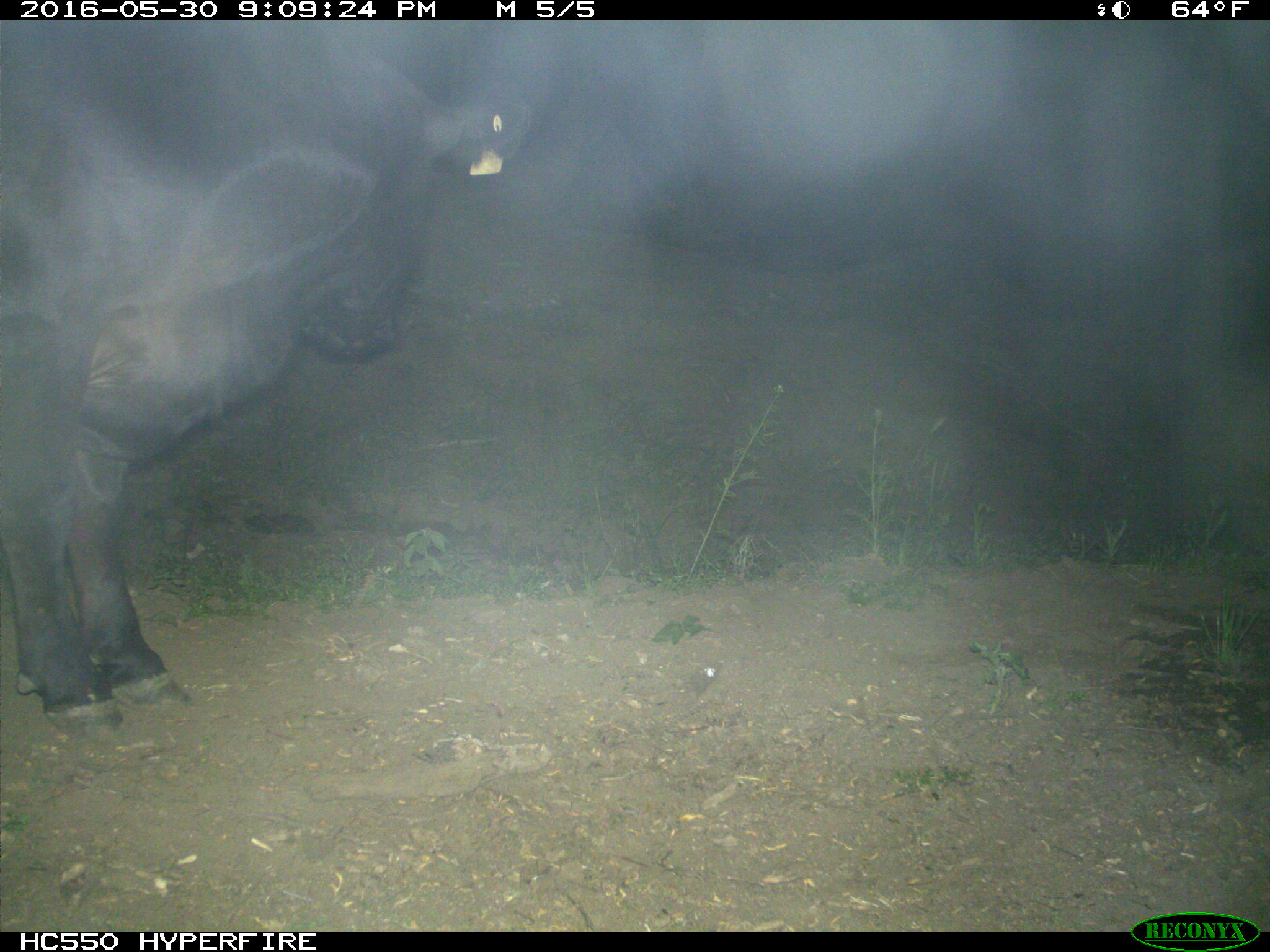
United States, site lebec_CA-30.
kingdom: Animalia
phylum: Chordata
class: Mammalia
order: Artiodactyla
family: Bovidae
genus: Bos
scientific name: Bos taurus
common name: domestic cow